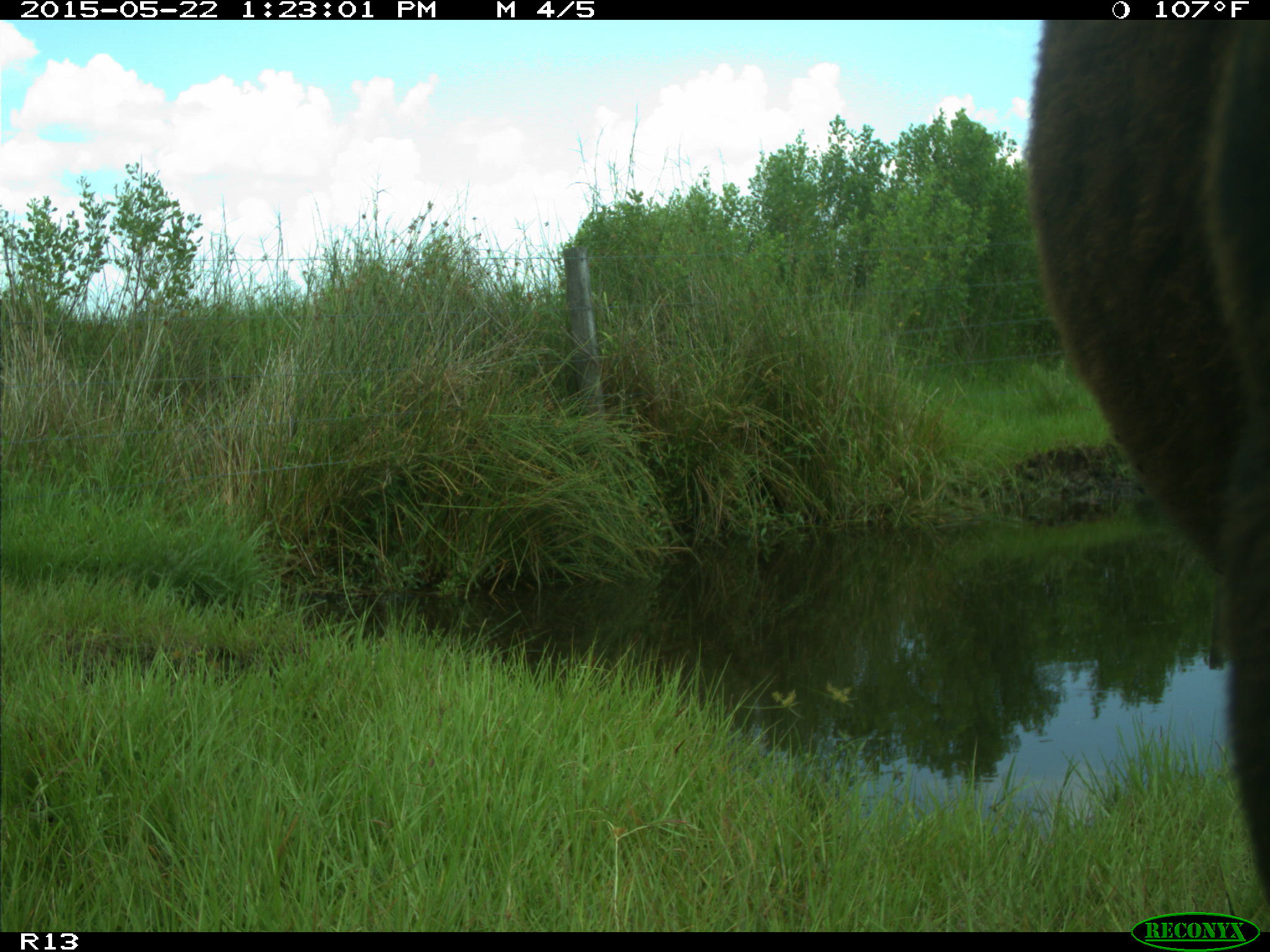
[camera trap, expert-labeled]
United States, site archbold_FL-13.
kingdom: Animalia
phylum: Chordata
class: Mammalia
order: Artiodactyla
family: Bovidae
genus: Bos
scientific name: Bos taurus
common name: domestic cow